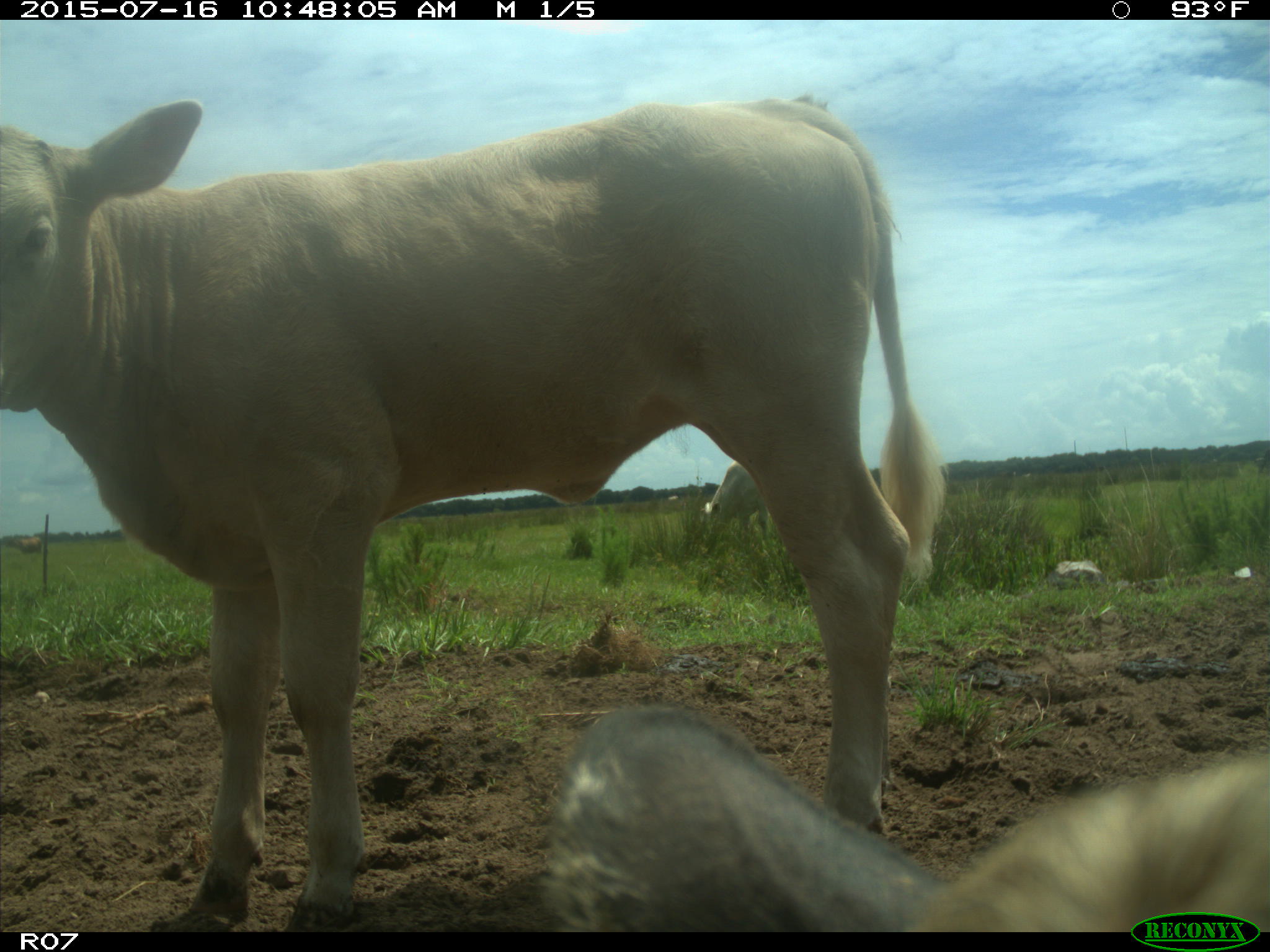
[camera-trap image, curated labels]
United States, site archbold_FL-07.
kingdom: Animalia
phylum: Chordata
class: Mammalia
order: Artiodactyla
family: Bovidae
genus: Bos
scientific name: Bos taurus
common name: domestic cow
Bos taurus (domestic cow).